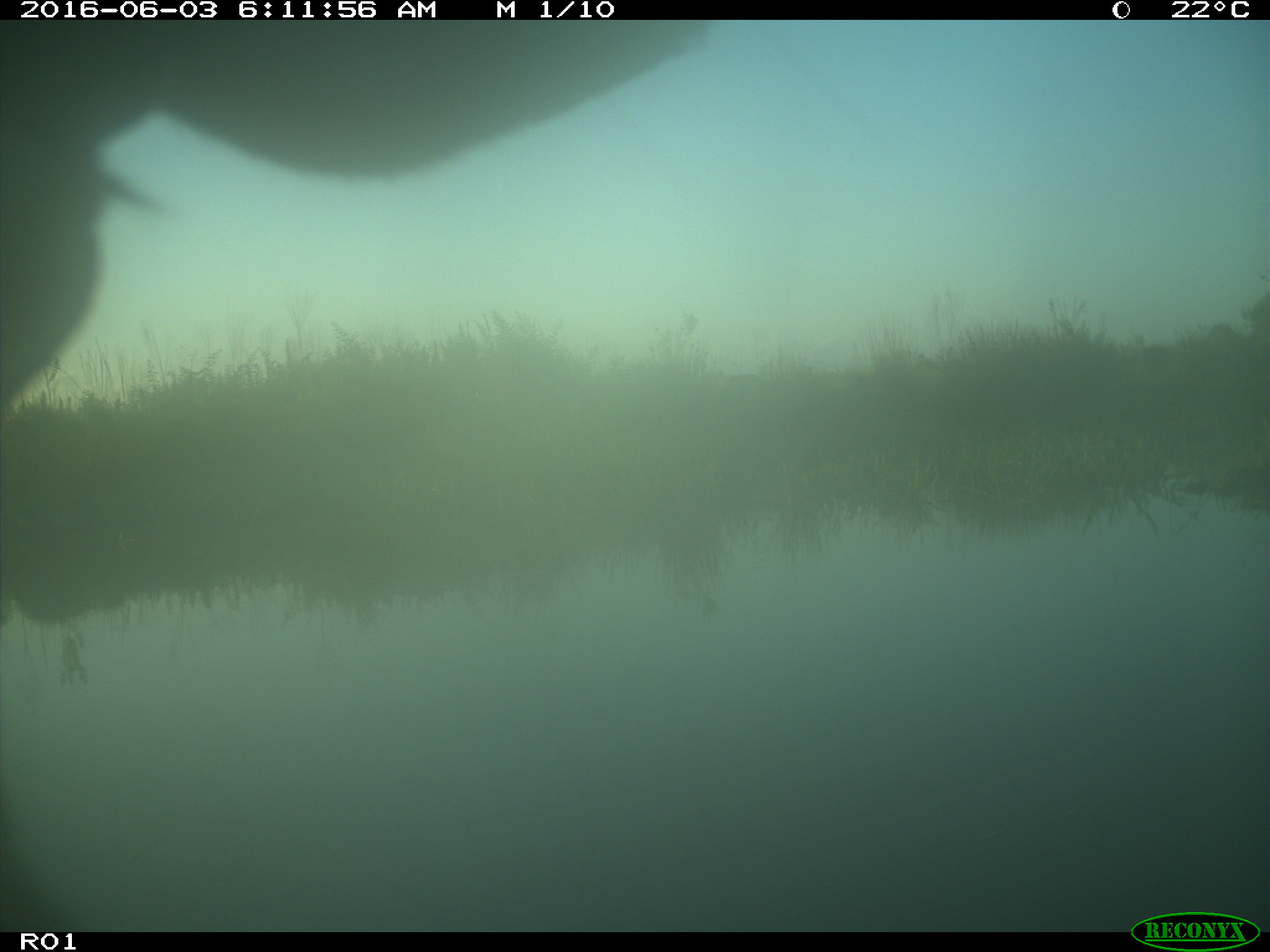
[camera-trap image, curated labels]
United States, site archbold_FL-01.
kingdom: Animalia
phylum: Chordata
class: Mammalia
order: Artiodactyla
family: Bovidae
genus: Bos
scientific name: Bos taurus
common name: domestic cow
Bos taurus (domestic cow).